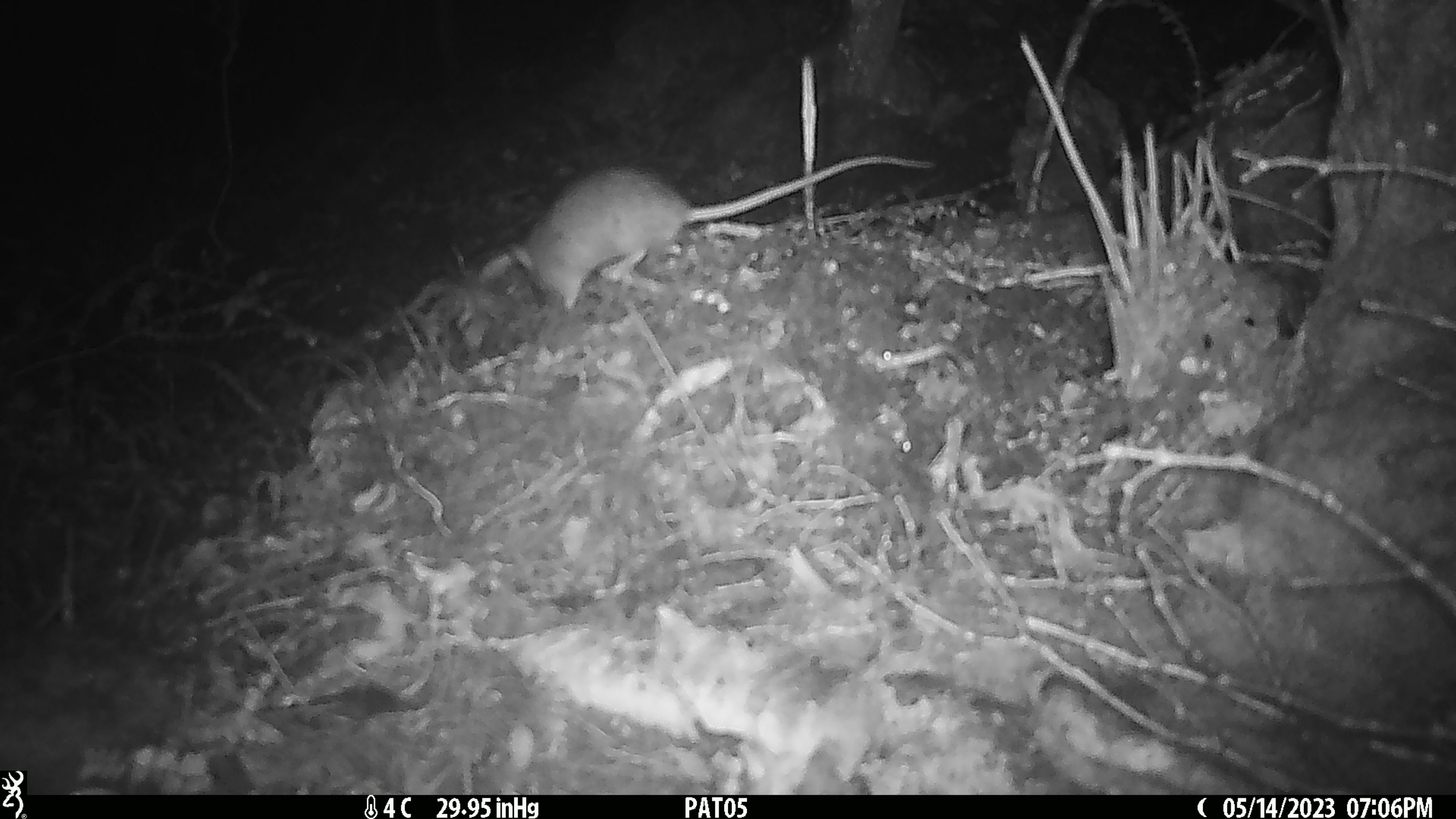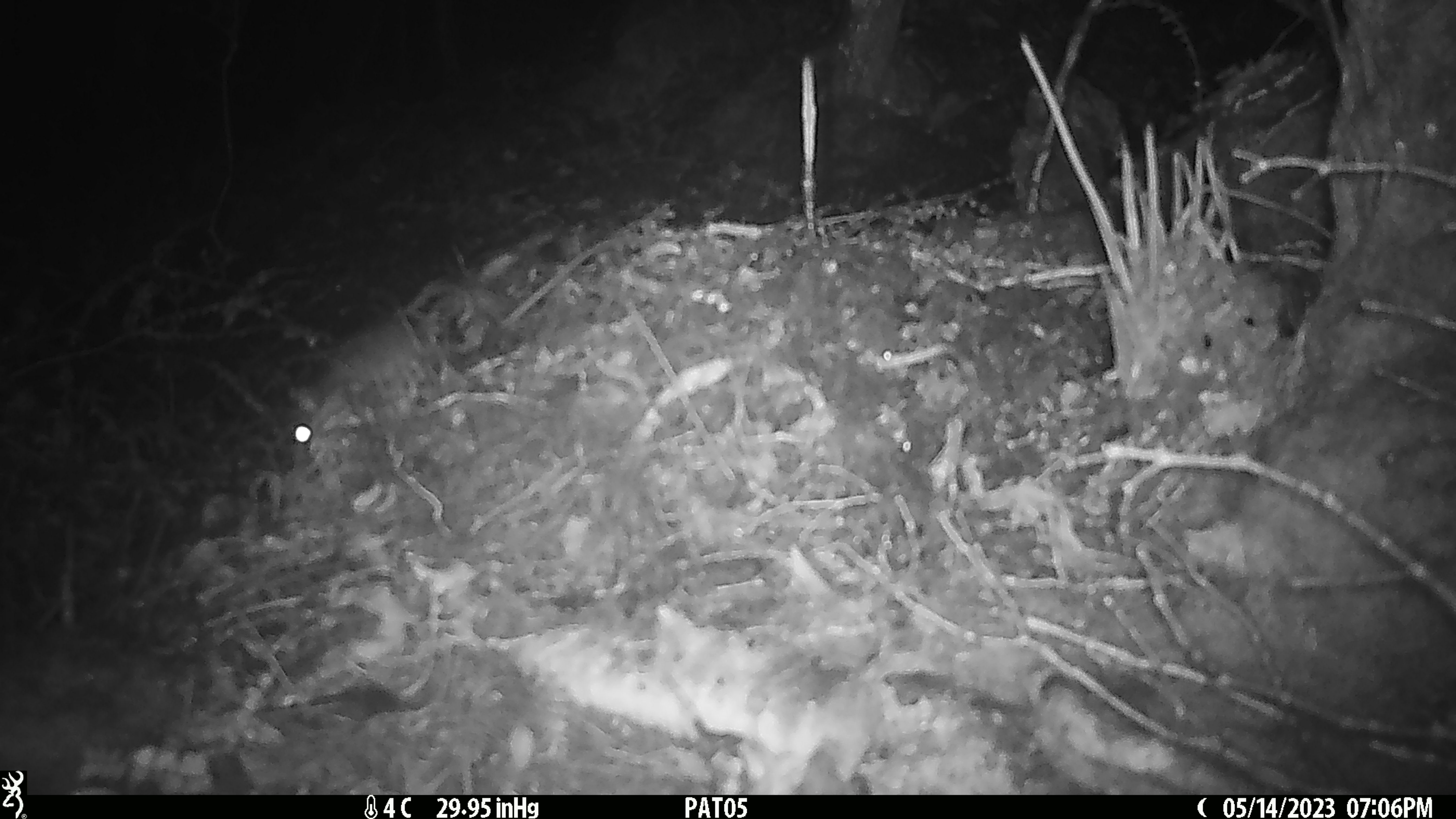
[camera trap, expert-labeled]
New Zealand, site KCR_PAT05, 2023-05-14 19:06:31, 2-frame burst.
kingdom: Animalia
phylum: Chordata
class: Mammalia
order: Rodentia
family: Muridae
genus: Rattus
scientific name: Rattus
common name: rat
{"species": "rat (Rattus)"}